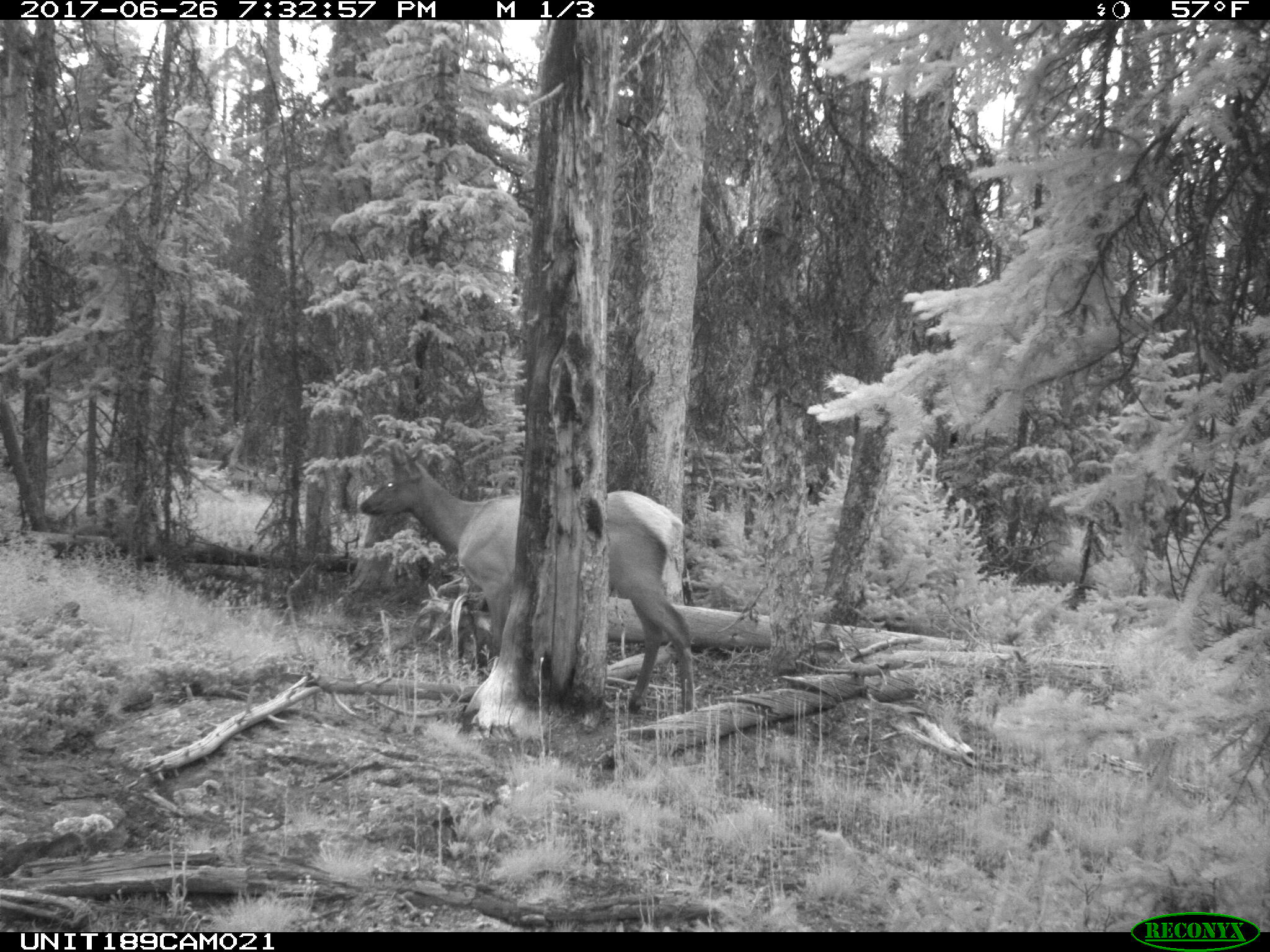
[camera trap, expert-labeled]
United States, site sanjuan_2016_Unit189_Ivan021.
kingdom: Animalia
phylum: Chordata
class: Mammalia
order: Artiodactyla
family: Cervidae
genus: Cervus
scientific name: Cervus elaphus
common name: red deer